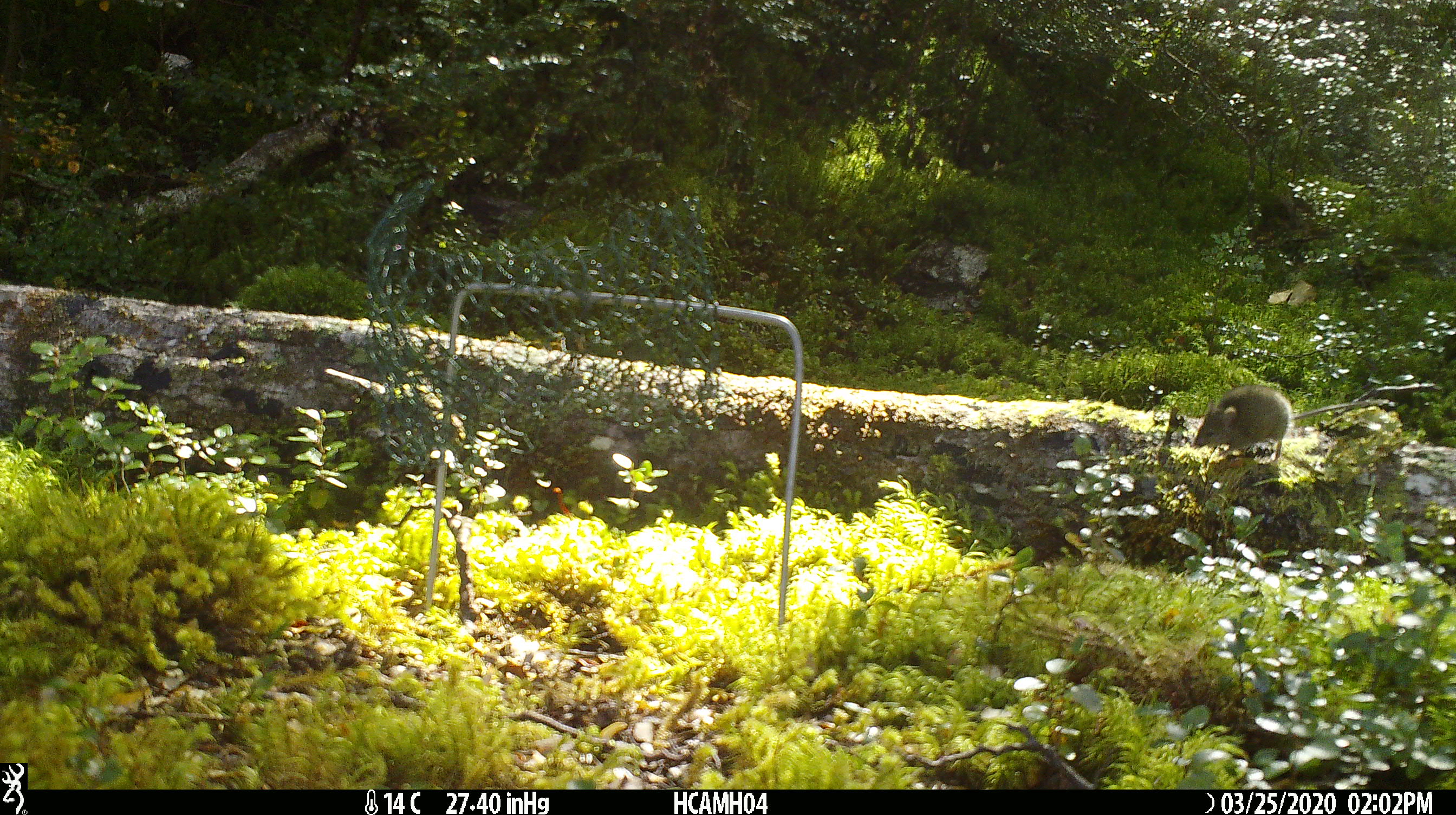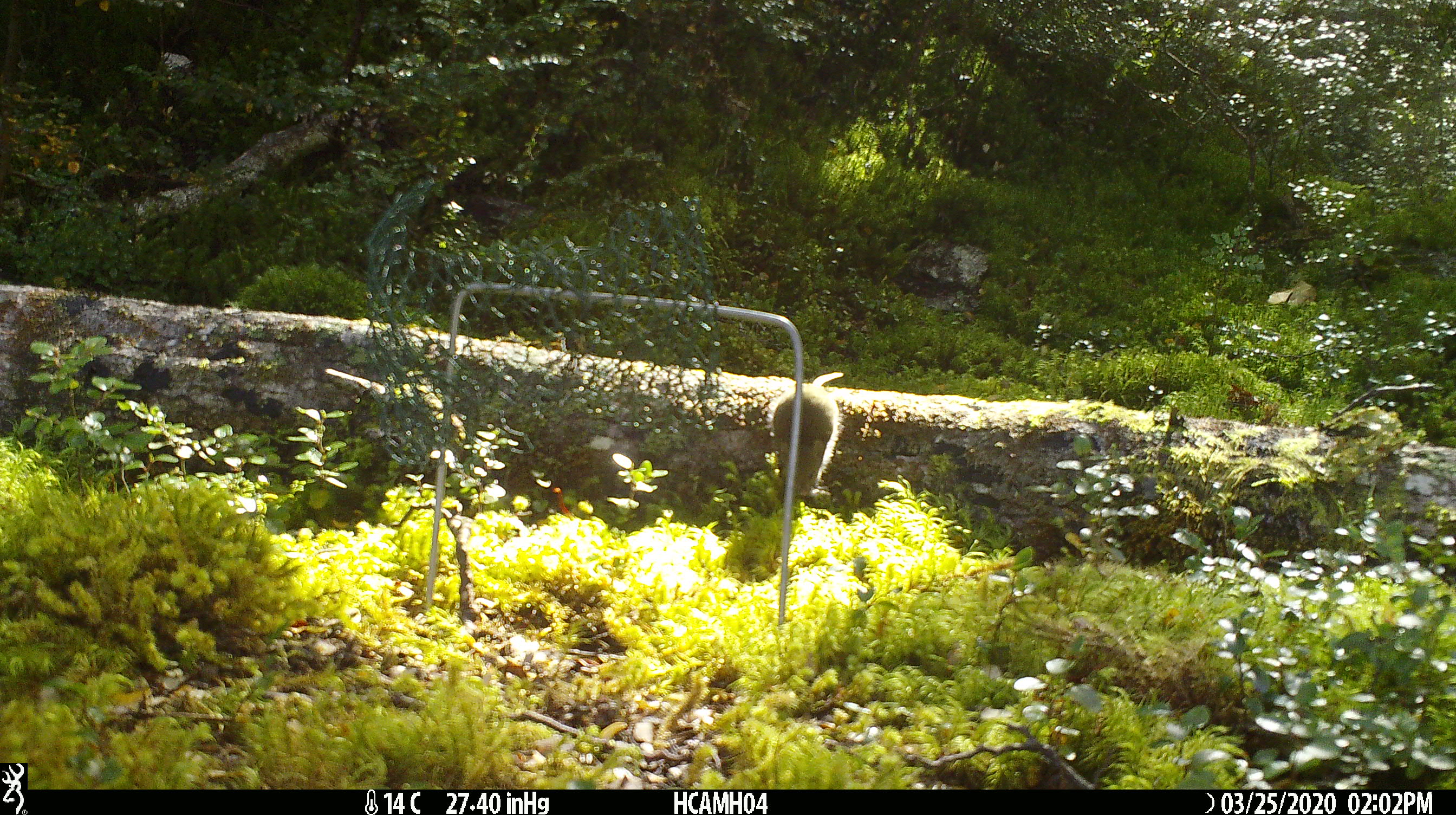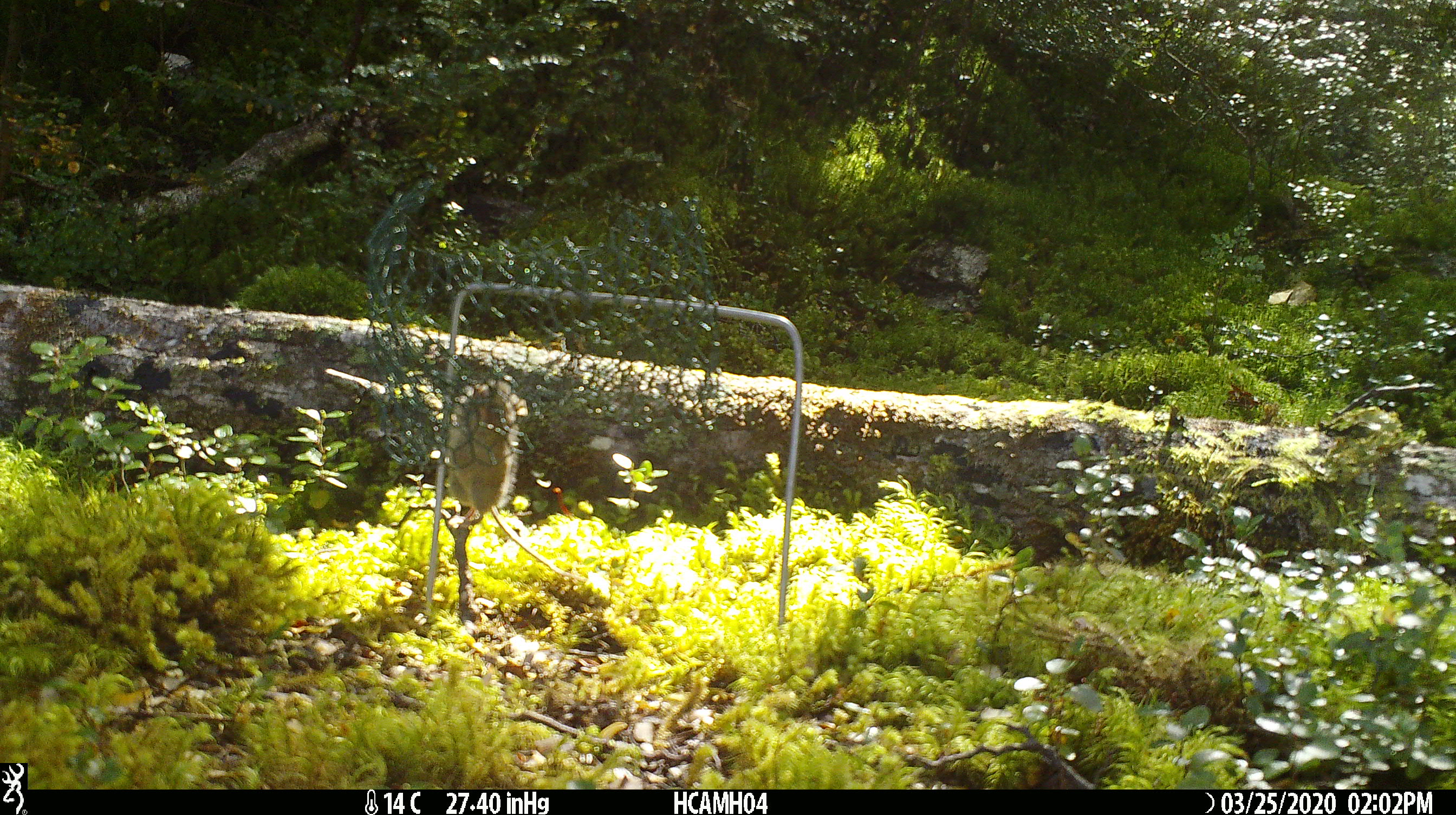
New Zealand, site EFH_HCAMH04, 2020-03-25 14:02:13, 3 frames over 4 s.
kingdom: Animalia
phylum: Chordata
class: Mammalia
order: Rodentia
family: Muridae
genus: Mus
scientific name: Mus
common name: mouse